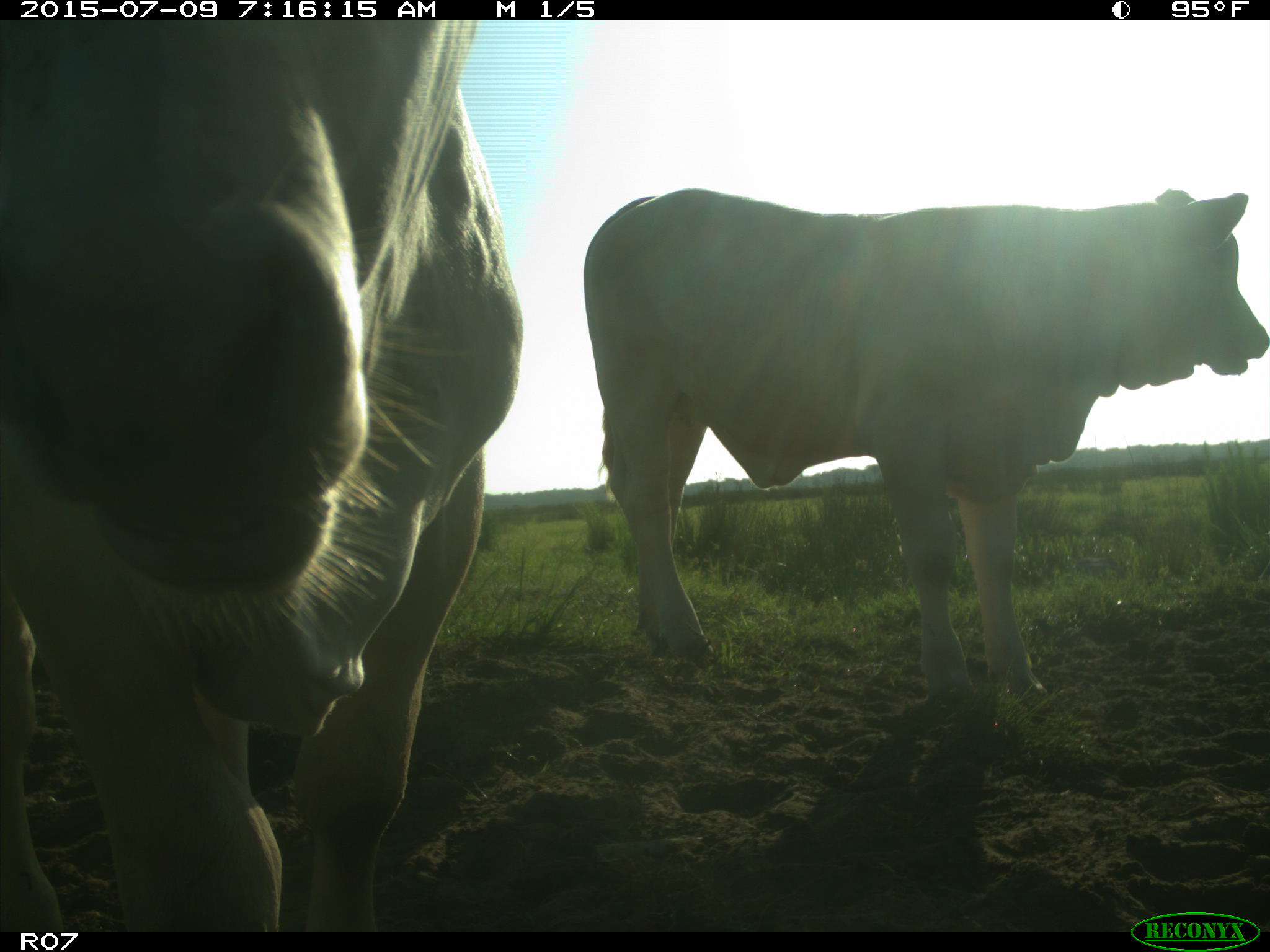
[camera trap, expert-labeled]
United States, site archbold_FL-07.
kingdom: Animalia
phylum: Chordata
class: Mammalia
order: Artiodactyla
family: Bovidae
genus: Bos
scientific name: Bos taurus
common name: domestic cow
Bos taurus (domestic cow).